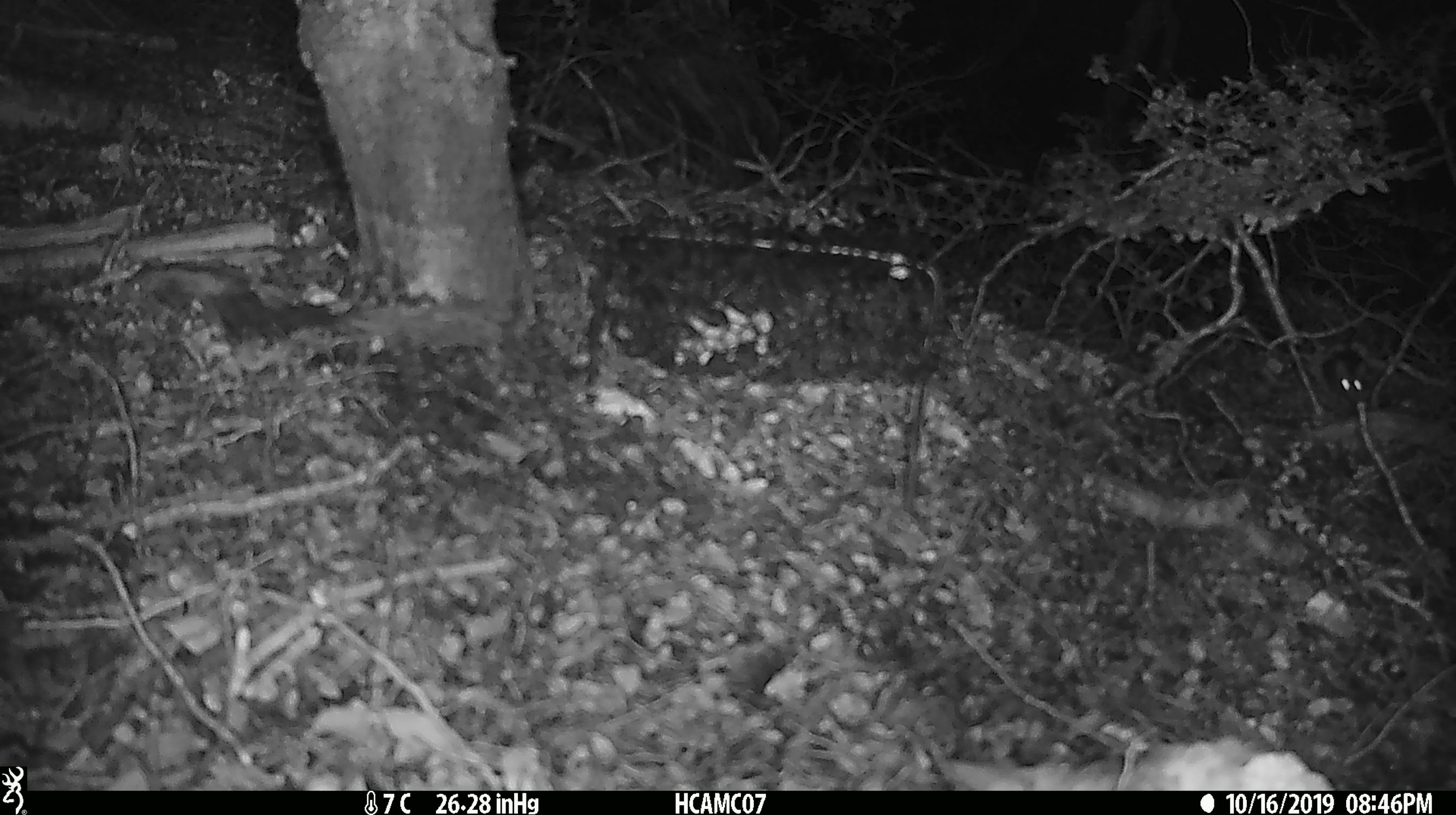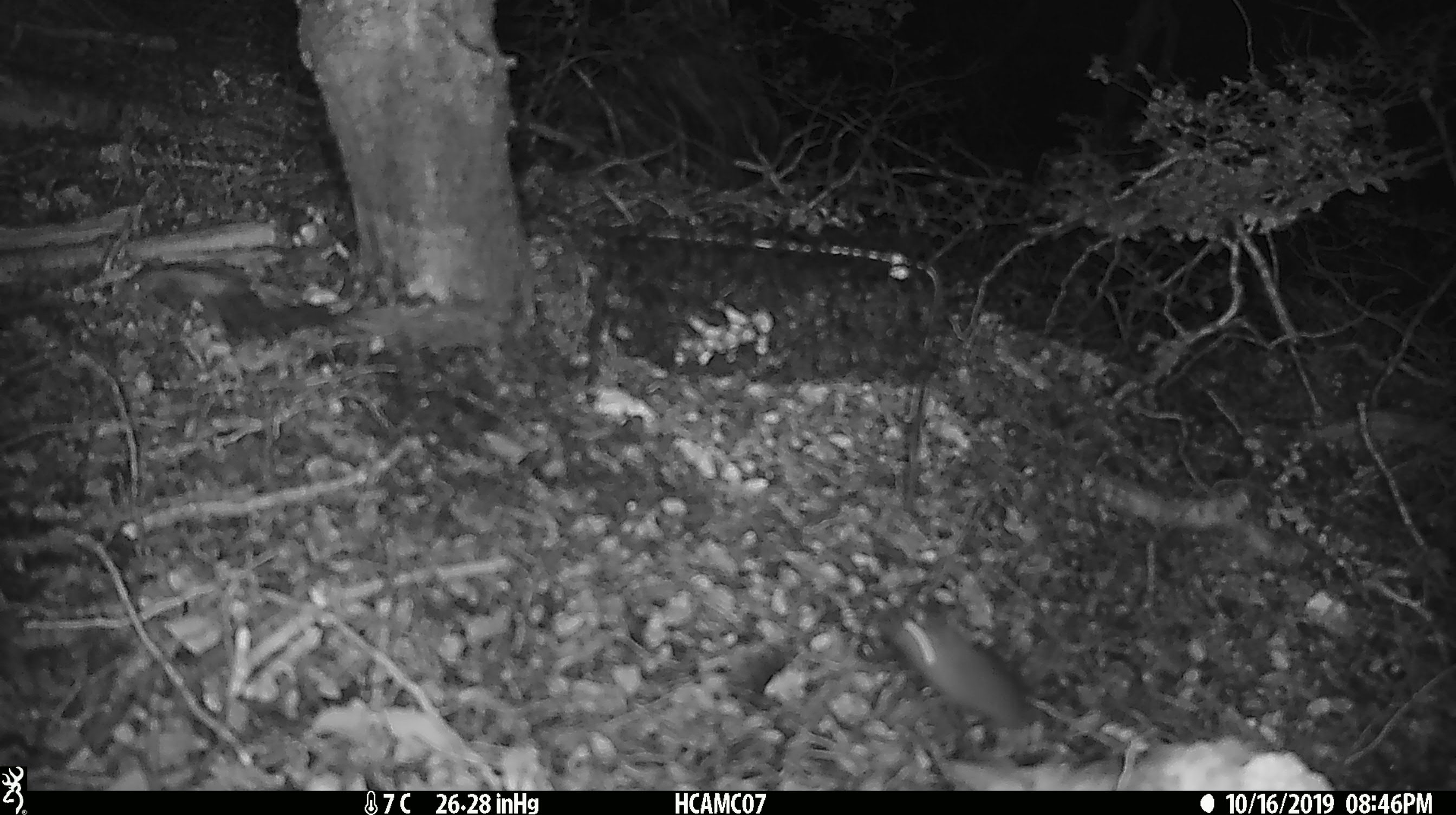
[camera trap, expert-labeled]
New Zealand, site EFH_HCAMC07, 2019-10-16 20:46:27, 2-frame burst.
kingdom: Animalia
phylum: Chordata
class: Mammalia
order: Rodentia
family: Muridae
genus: Mus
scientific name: Mus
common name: mouse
Mouse (Mus).